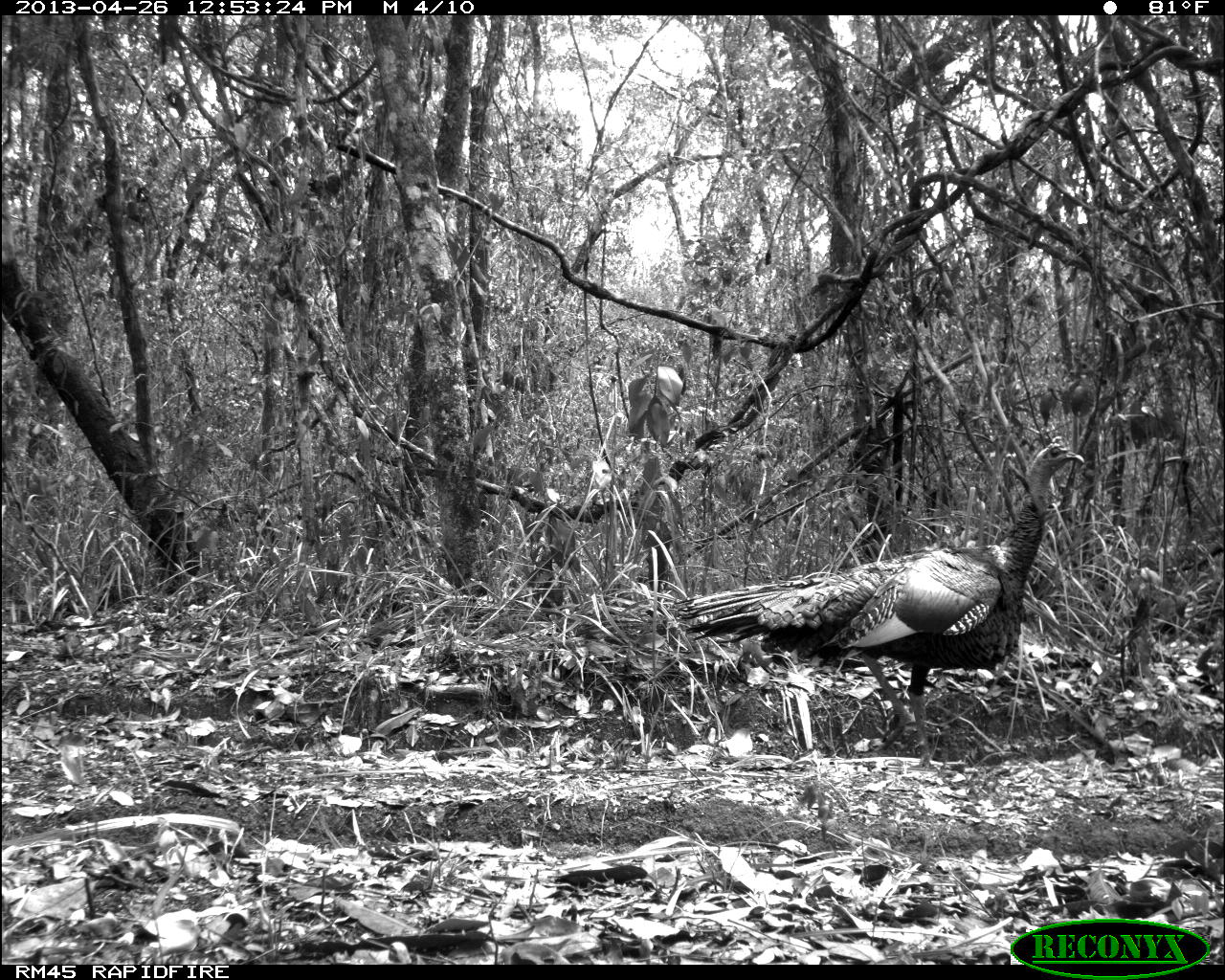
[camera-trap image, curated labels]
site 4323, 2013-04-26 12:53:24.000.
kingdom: Animalia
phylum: Chordata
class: Aves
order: Galliformes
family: Phasianidae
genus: Meleagris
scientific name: Meleagris ocellata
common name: ocellated turkey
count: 1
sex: male